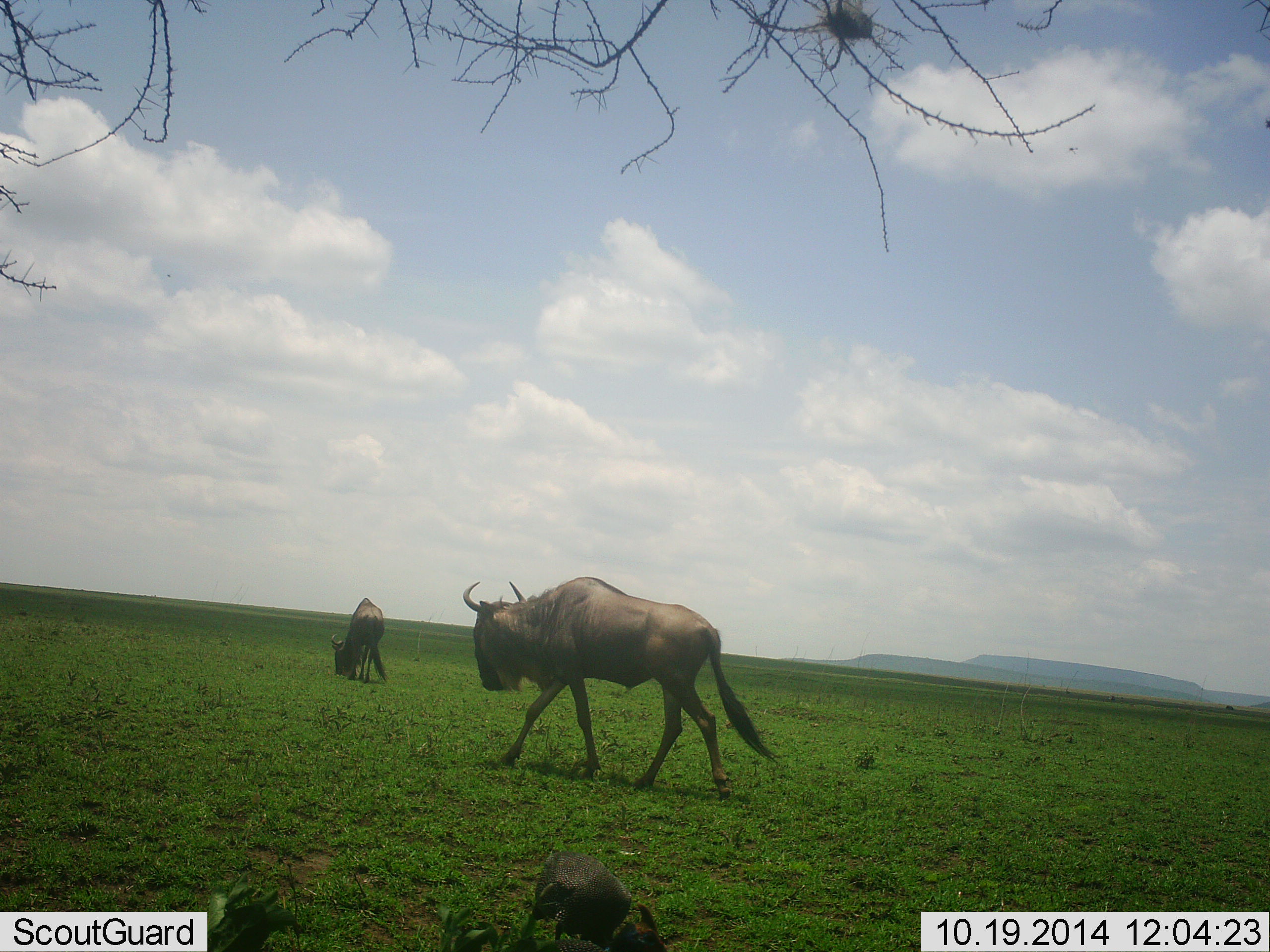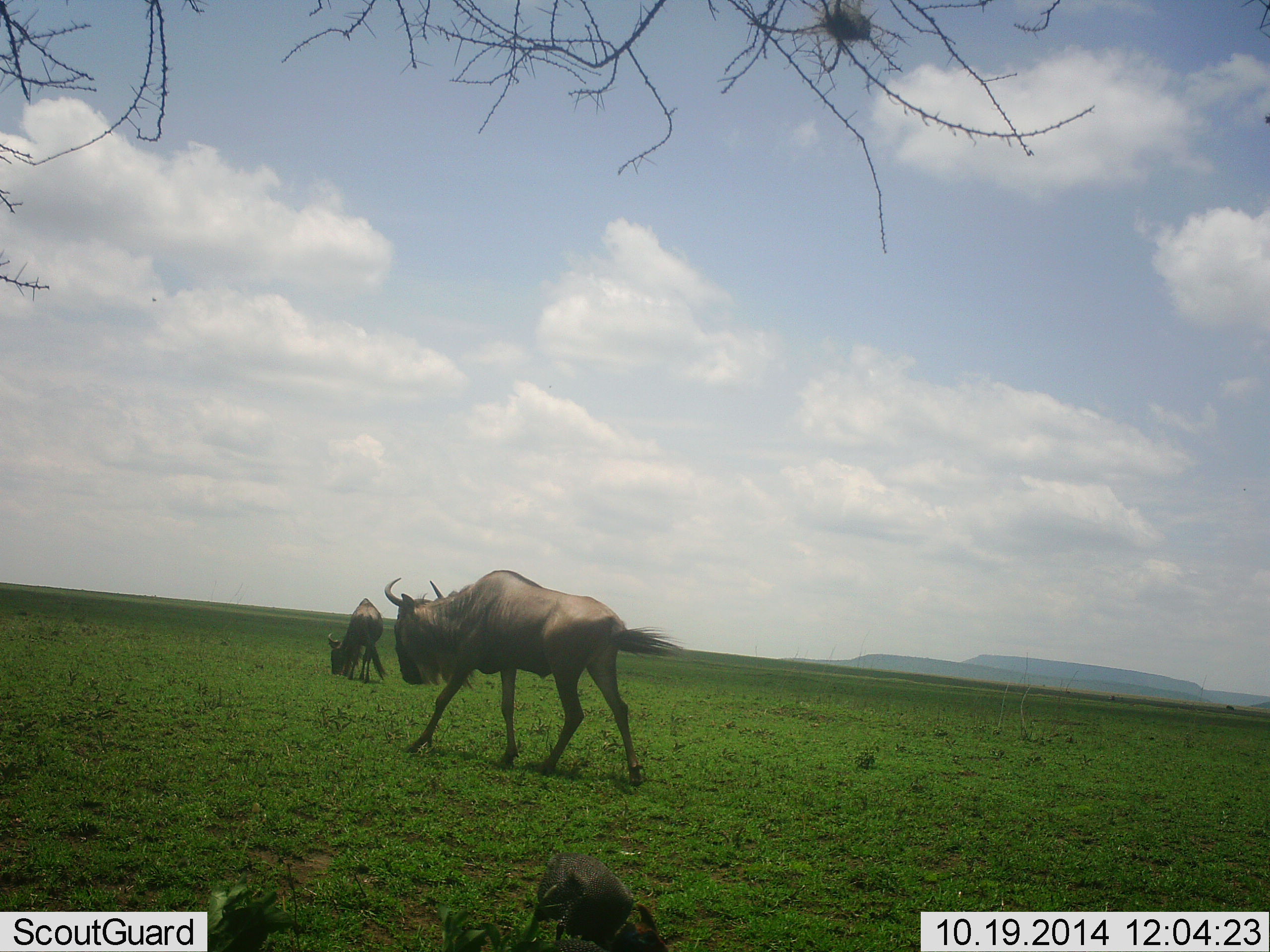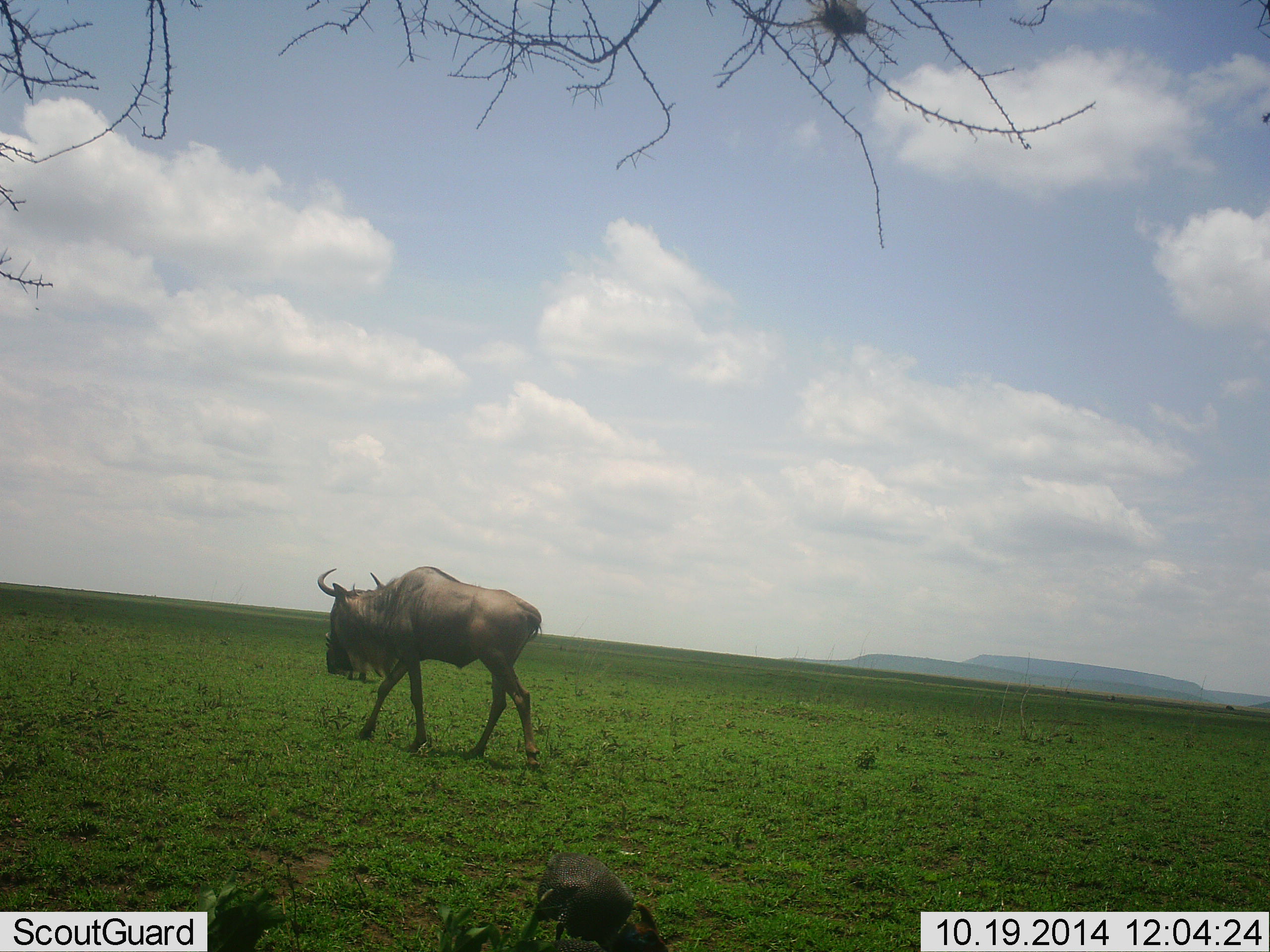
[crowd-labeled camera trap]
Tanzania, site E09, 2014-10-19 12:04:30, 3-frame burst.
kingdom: Animalia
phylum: Chordata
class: Mammalia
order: Artiodactyla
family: Bovidae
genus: Connochaetes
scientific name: Connochaetes taurinus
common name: blue wildebeest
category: wildebeest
Wildebeest (blue wildebeest) (Connochaetes taurinus), count 3. Behavior (volunteer vote fractions): standing 25%, resting 58%, moving 83%, interacting 0%. Young present (vote fraction): 8%. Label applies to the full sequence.